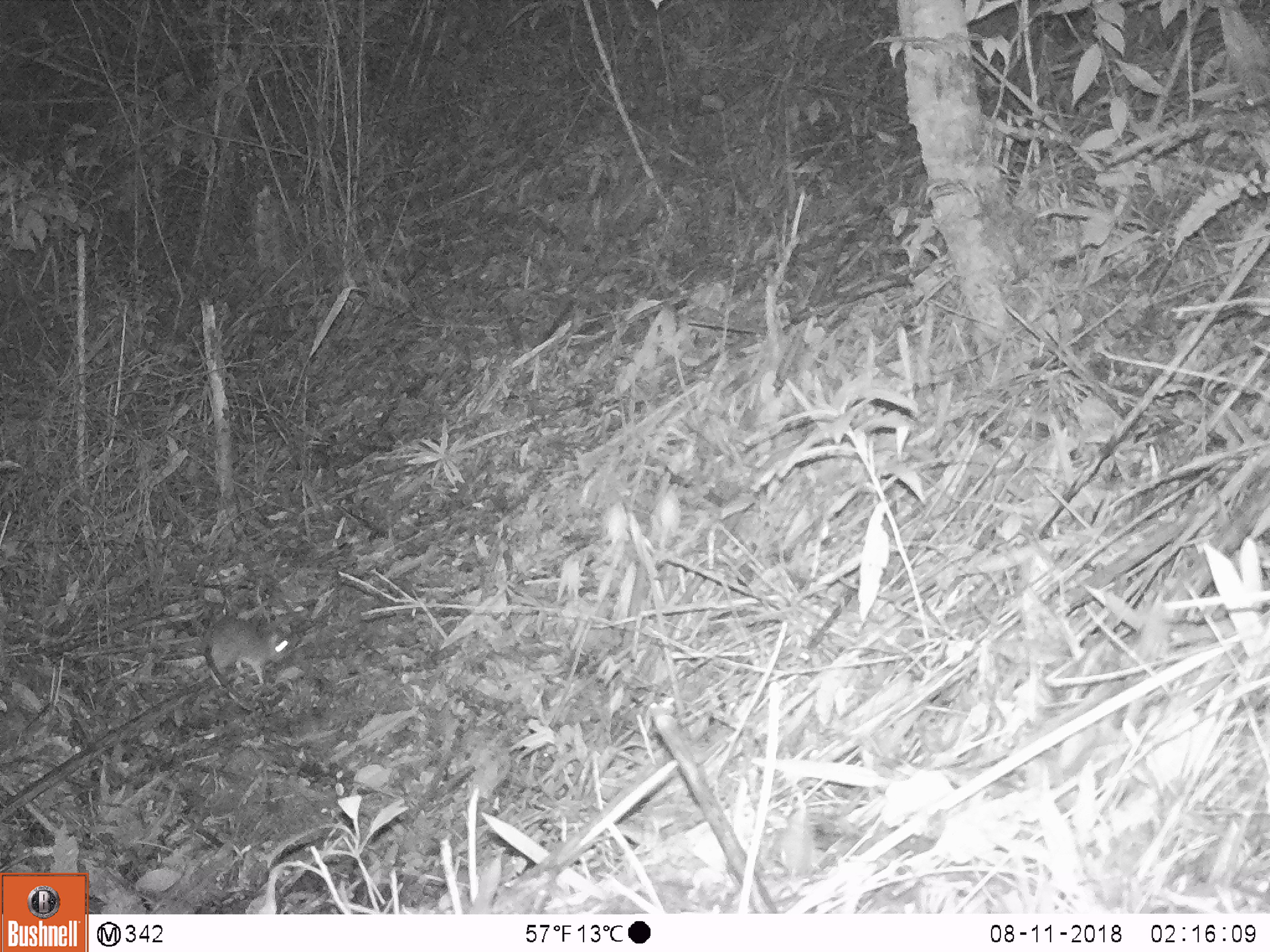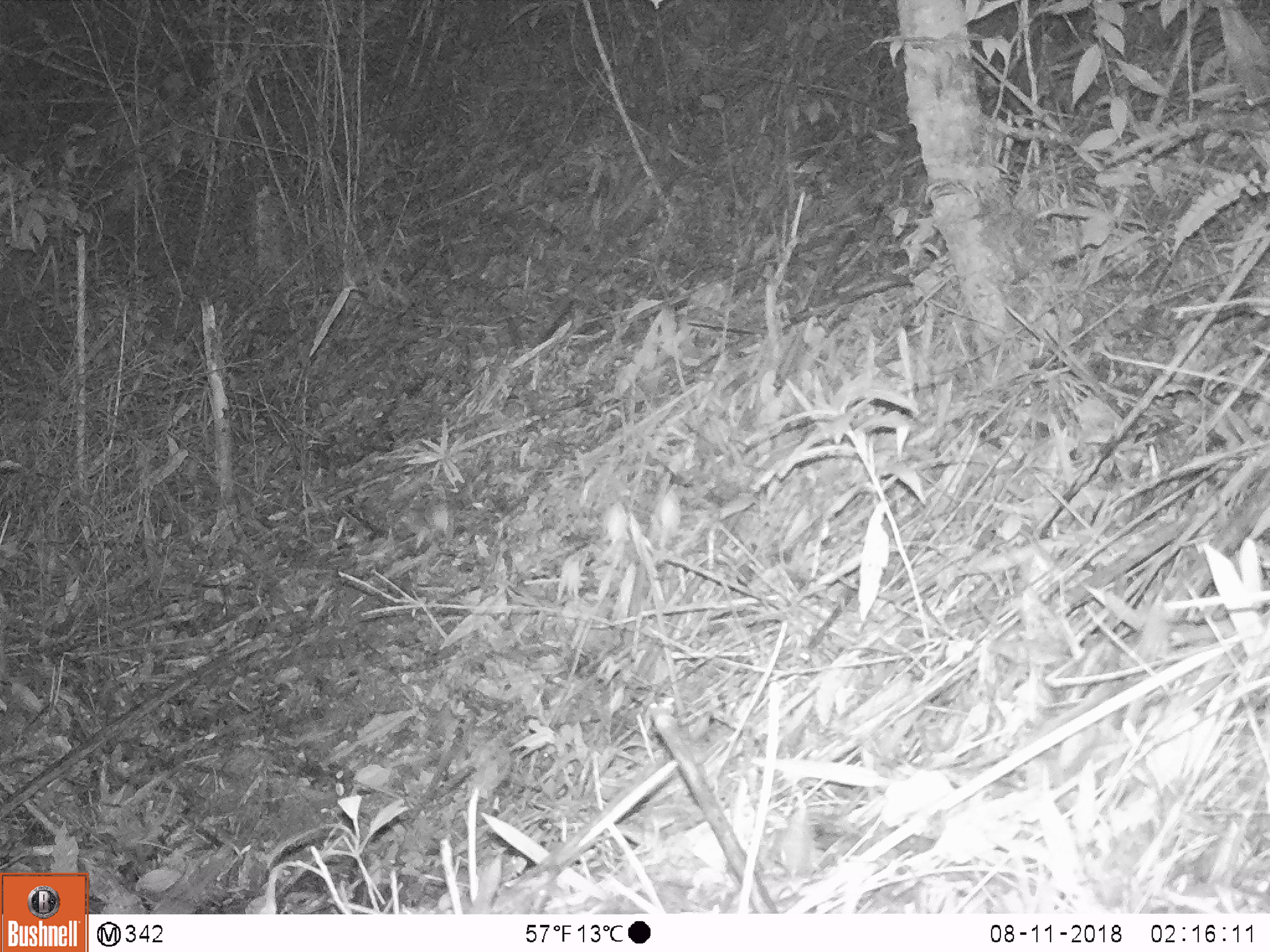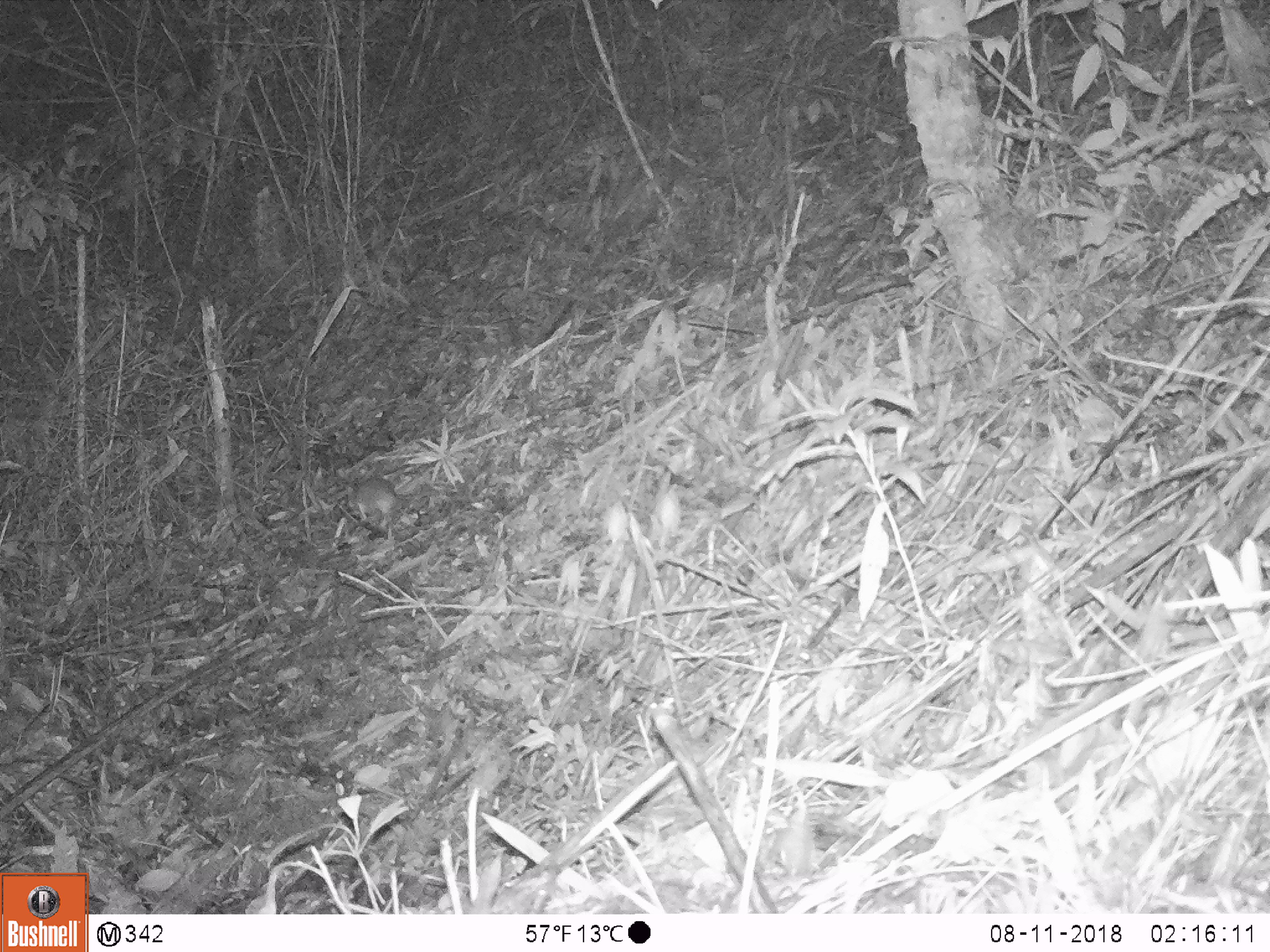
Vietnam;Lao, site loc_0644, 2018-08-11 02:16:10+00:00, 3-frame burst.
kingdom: Animalia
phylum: Chordata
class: Mammalia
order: Rodentia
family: Muridae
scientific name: Muridae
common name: old-world mice and rats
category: unidentified murid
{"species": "unidentified murid (old-world mice and rats) (Muridae)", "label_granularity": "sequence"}